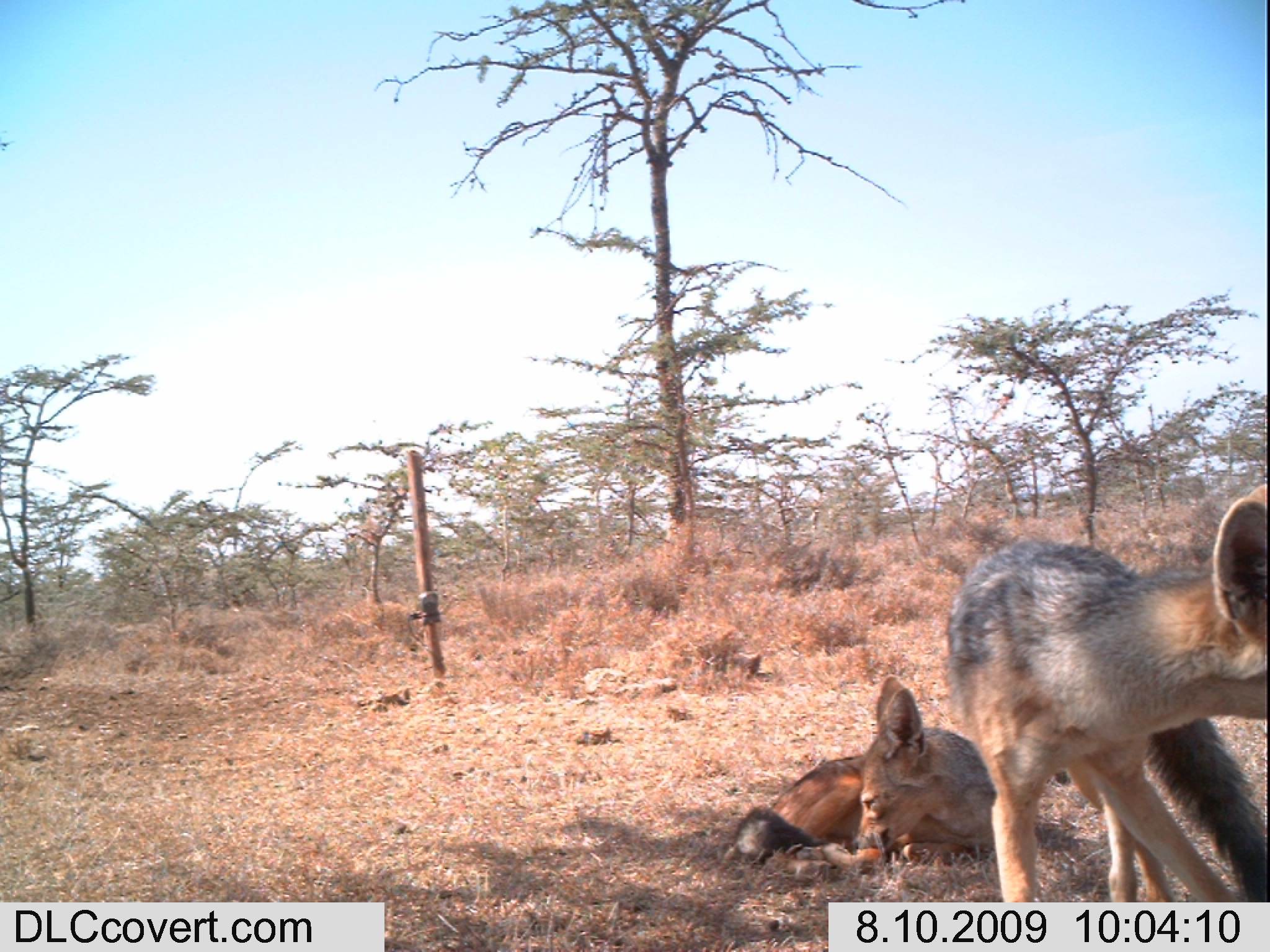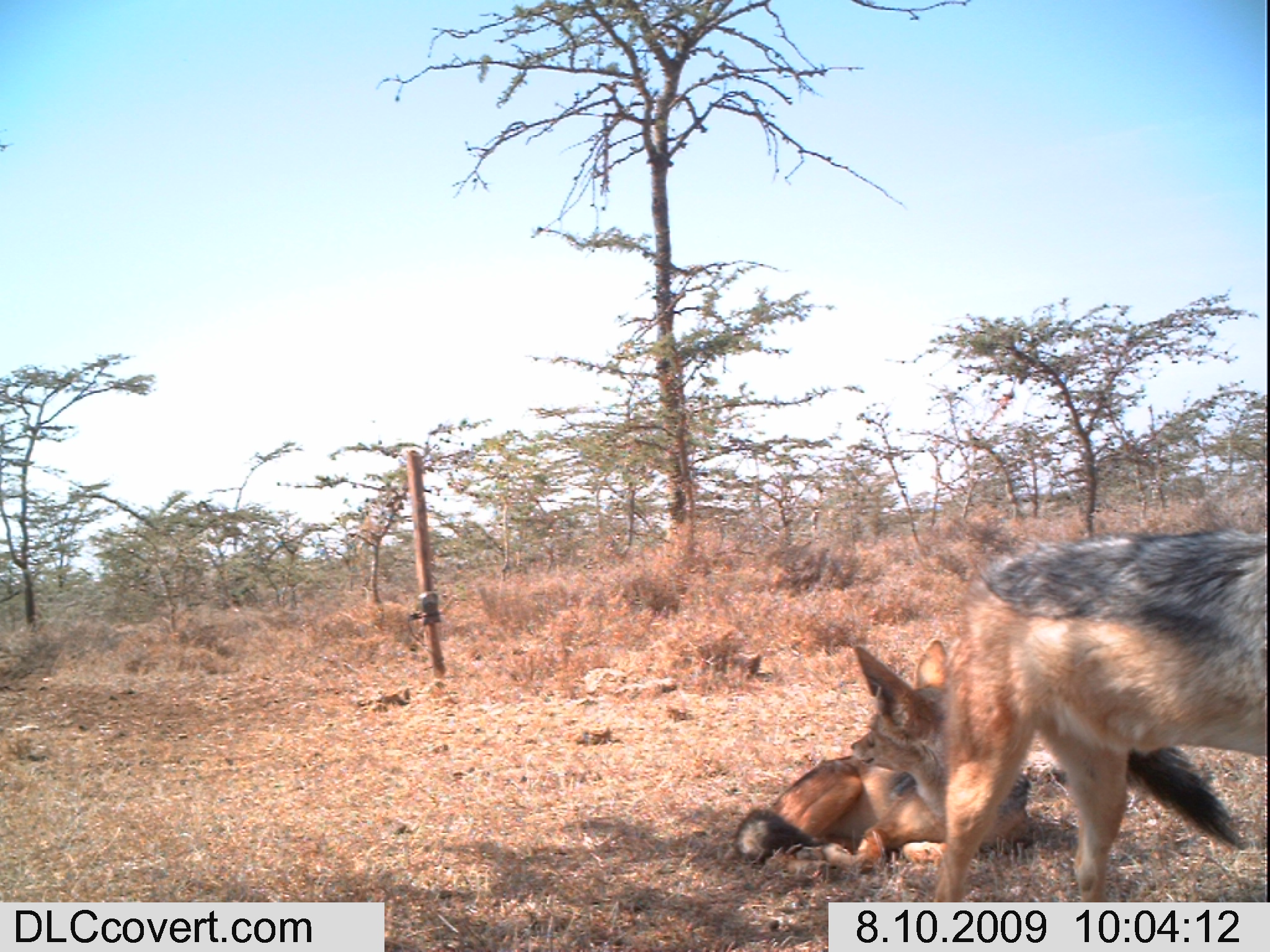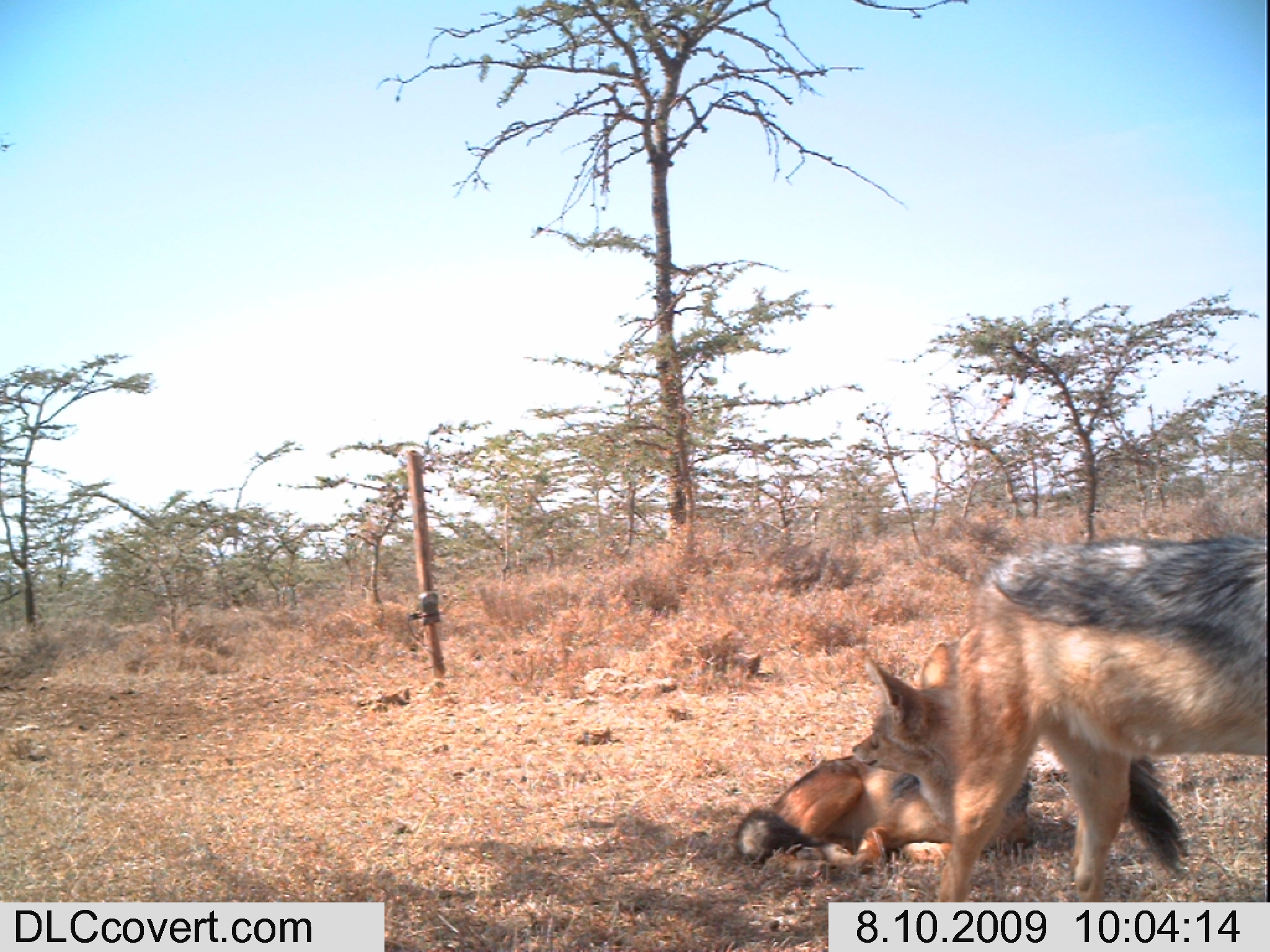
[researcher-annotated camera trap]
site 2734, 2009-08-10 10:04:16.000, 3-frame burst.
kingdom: Animalia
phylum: Chordata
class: Mammalia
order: Carnivora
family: Canidae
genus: Lupulella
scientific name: Lupulella mesomelas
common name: black-backed jackal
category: canis mesomelas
Canis mesomelas (black-backed jackal) (Lupulella mesomelas), count 2.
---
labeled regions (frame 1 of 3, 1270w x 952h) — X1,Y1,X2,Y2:
canis mesomelas: 940,491,1270,902; 715,673,997,875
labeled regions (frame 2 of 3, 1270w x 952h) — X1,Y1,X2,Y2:
canis mesomelas: 931,516,1270,902; 731,638,1028,868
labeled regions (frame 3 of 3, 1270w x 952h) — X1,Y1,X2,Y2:
canis mesomelas: 938,526,1270,900; 726,649,1028,868